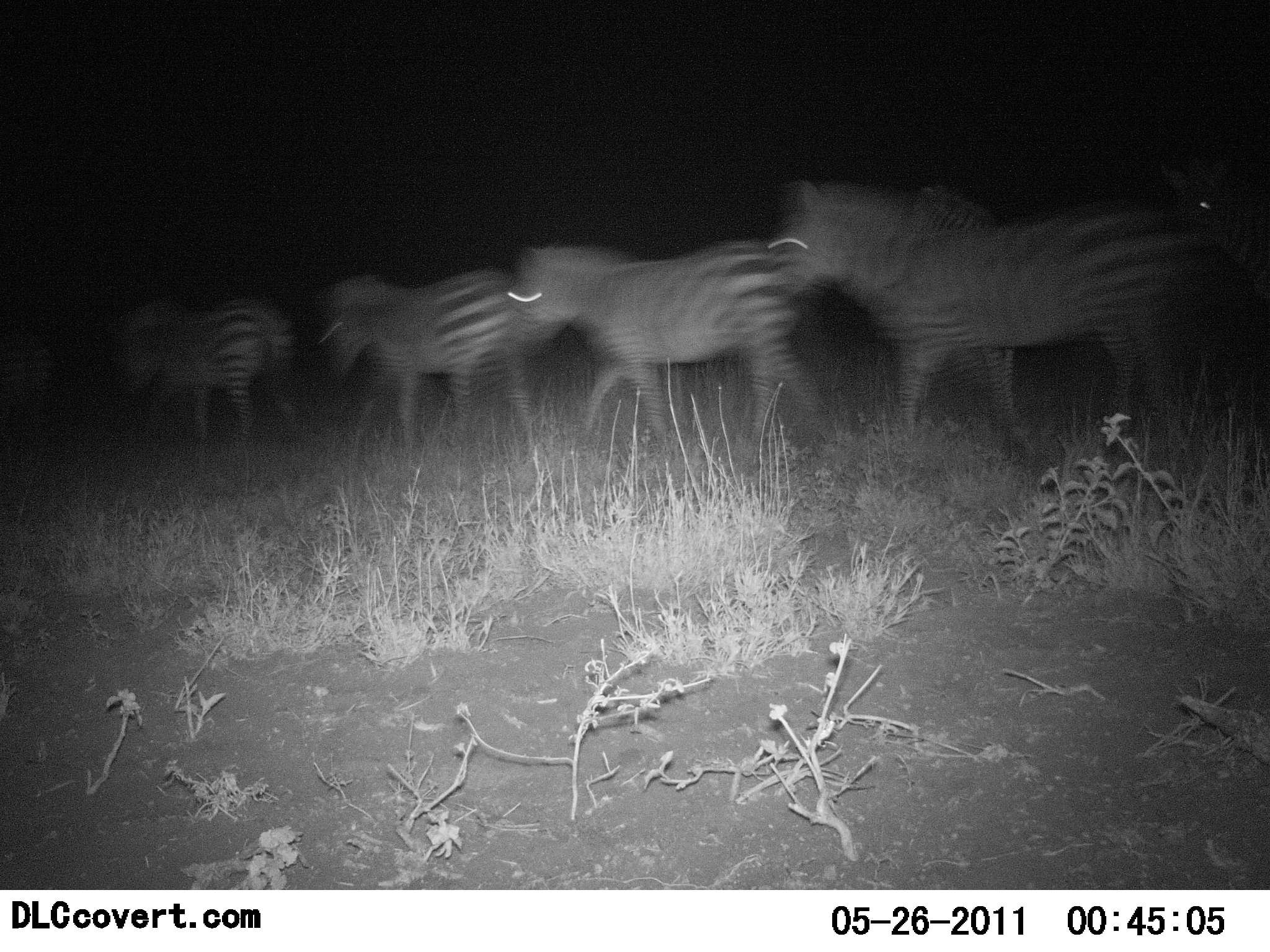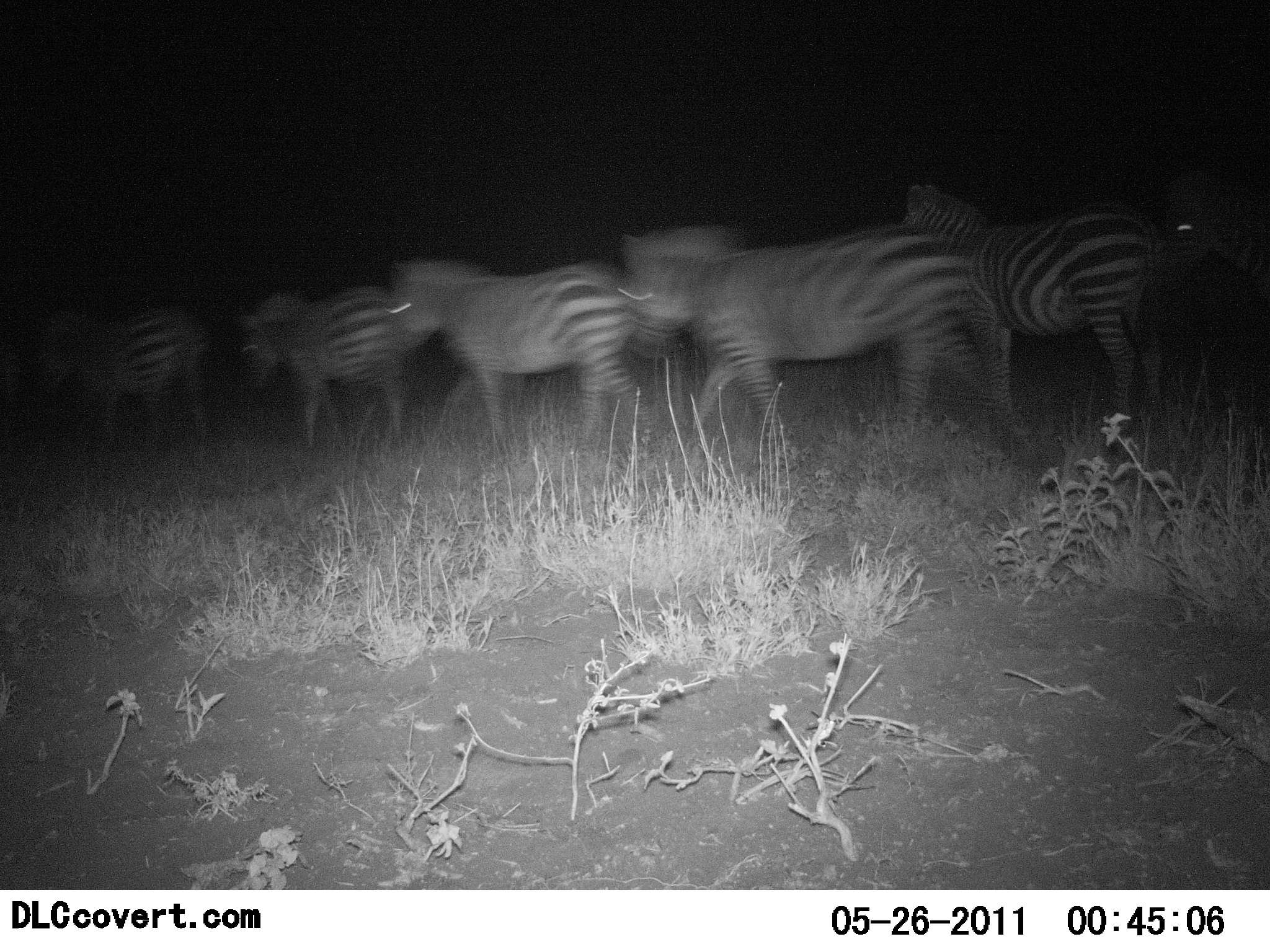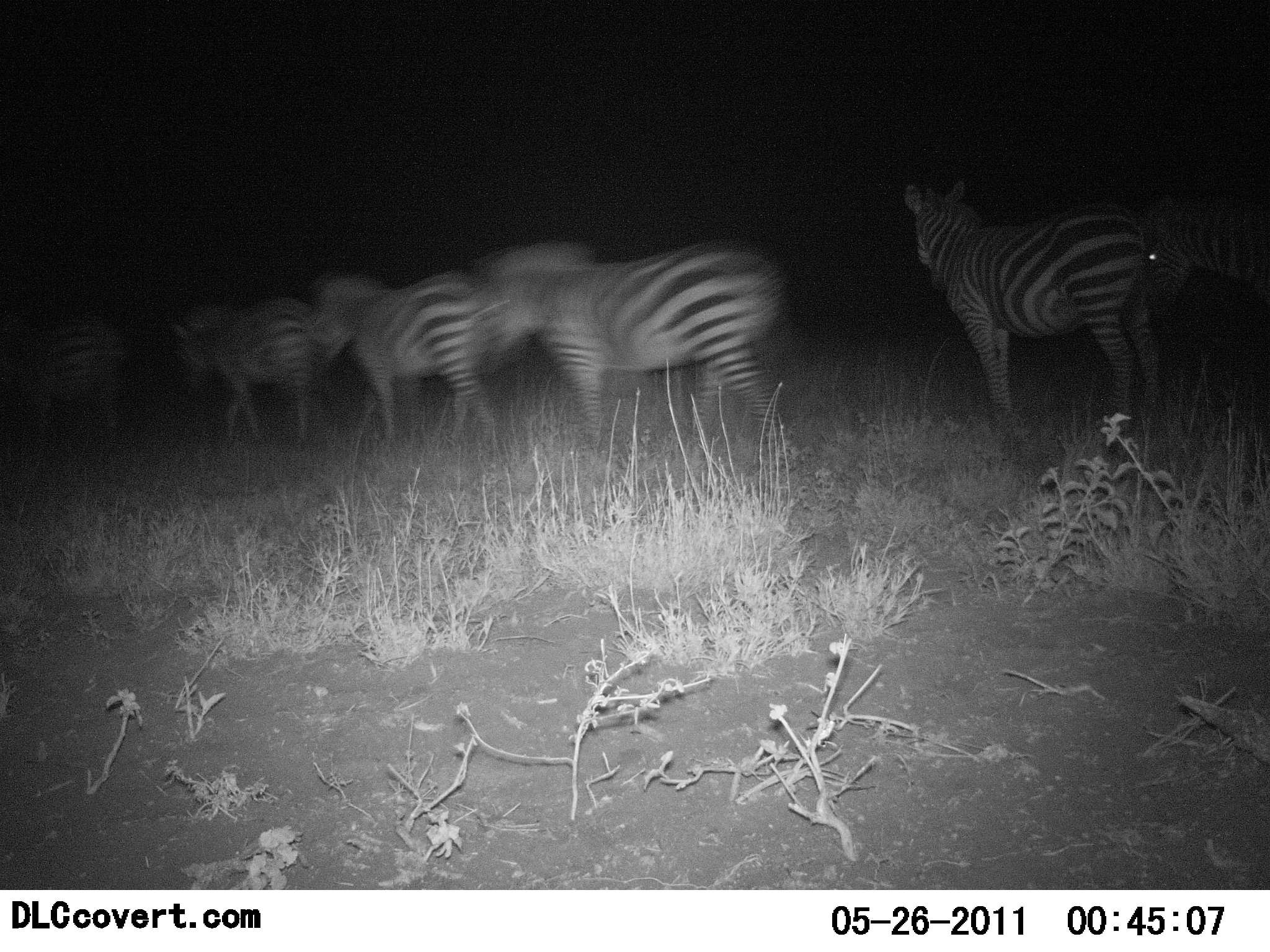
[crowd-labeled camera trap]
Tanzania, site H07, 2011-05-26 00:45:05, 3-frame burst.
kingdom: Animalia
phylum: Chordata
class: Mammalia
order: Perissodactyla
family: Equidae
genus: Equus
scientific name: Equus quagga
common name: plains zebra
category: zebra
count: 6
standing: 8%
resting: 0%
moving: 100%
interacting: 0%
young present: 0%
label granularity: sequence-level